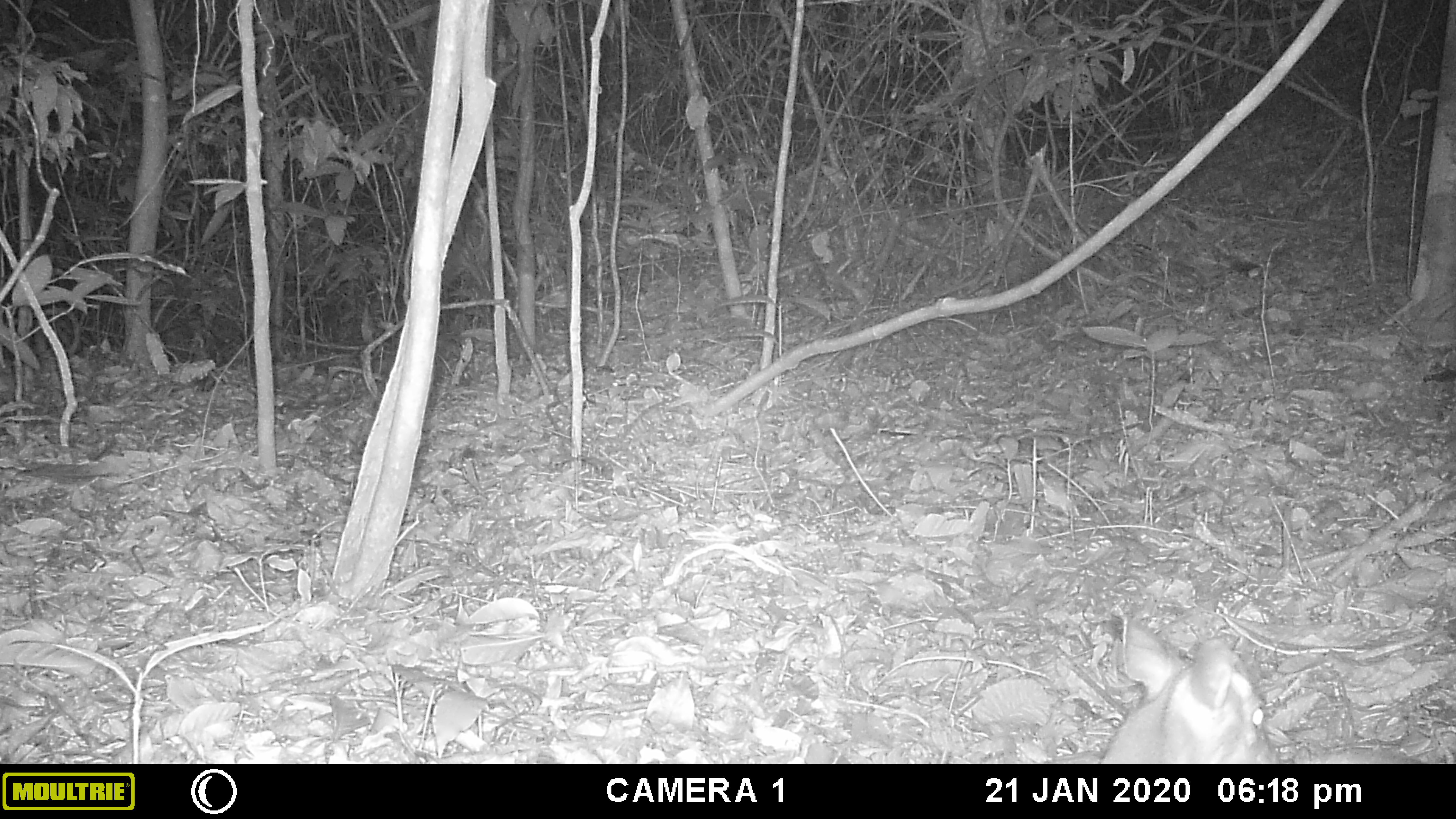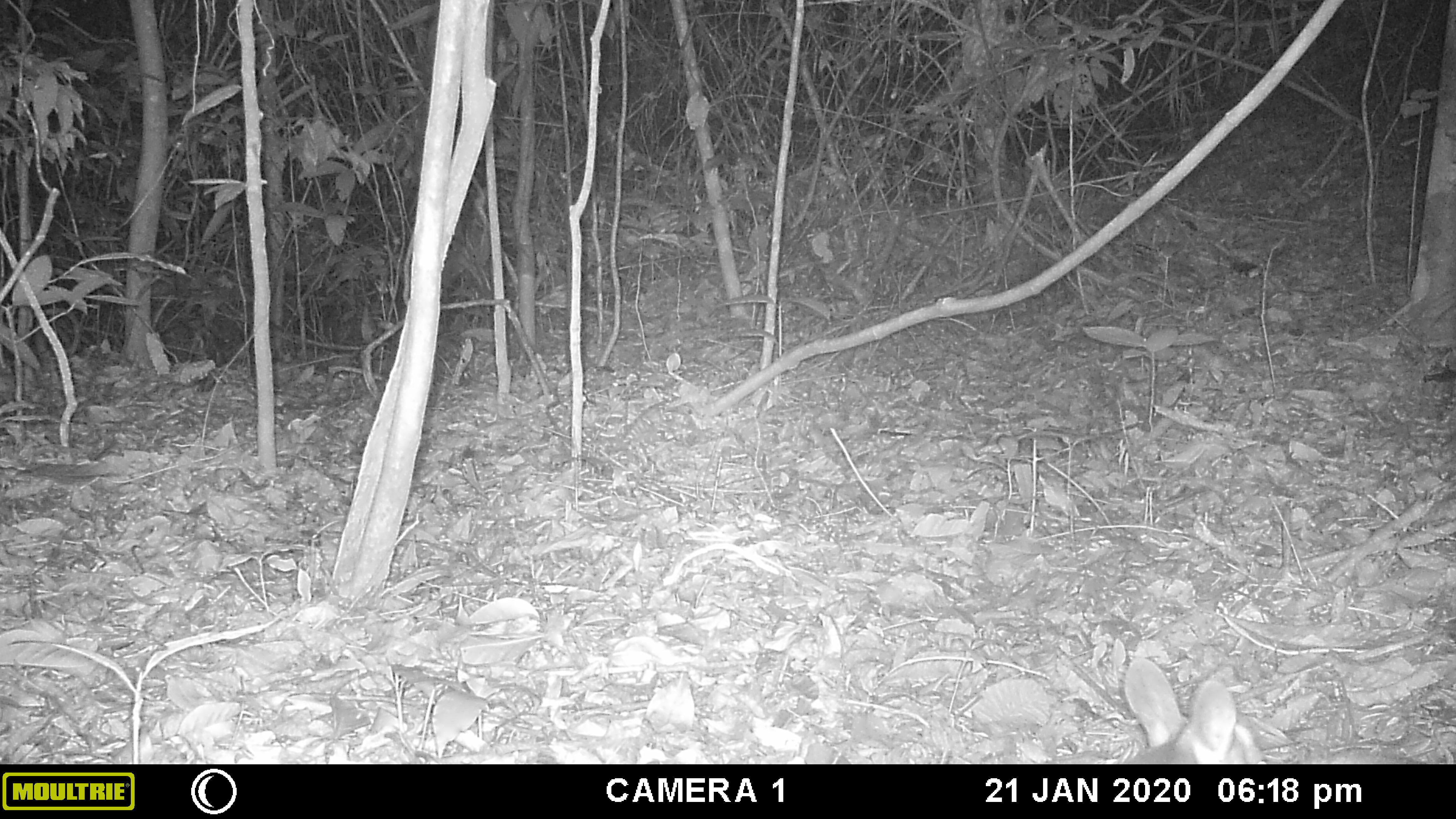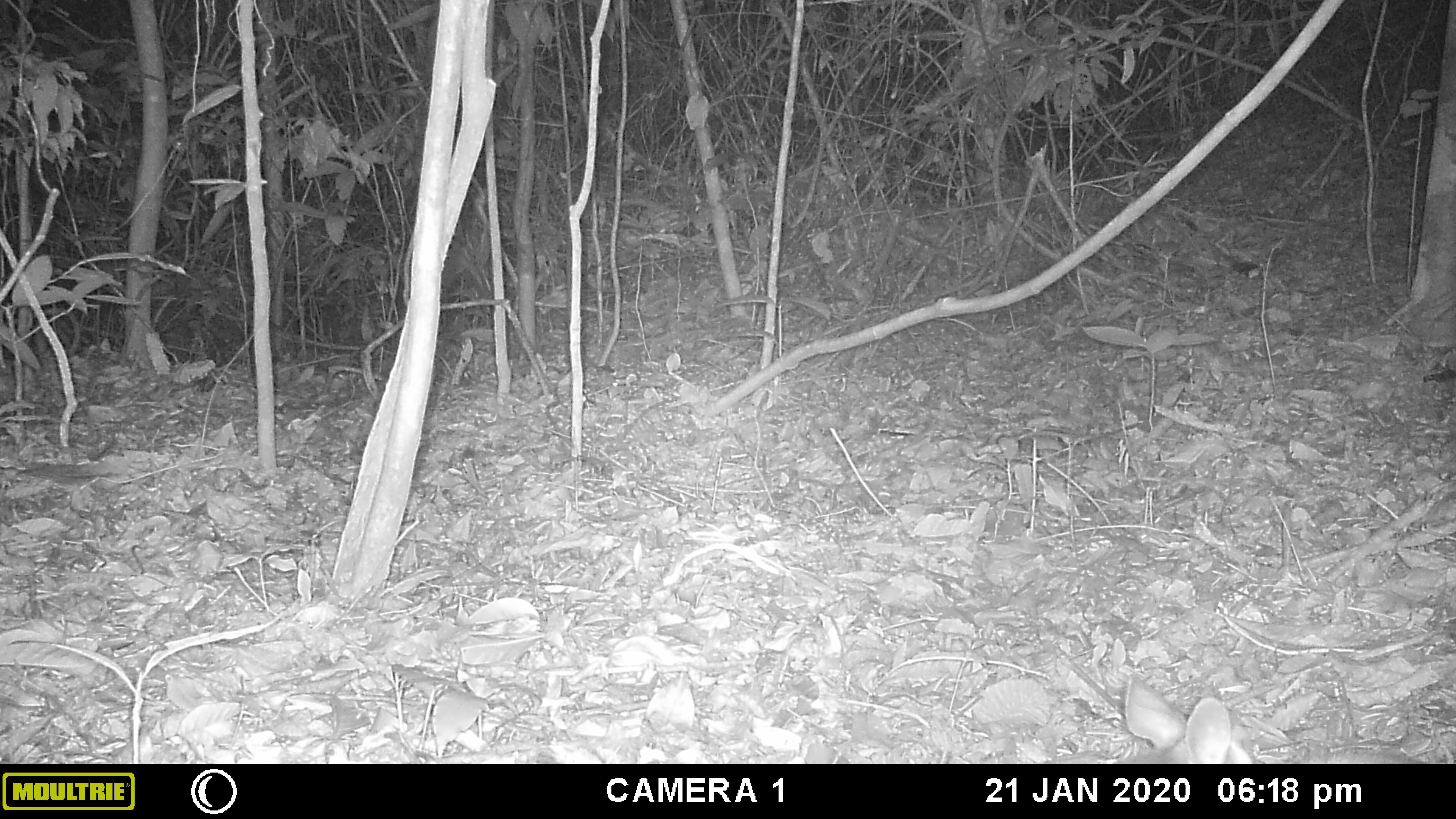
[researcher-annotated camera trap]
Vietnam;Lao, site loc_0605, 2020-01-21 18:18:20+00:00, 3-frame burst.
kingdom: Animalia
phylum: Chordata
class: Mammalia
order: Artiodactyla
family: Cervidae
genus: Muntiacus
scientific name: Muntiacus rooseveltorum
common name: roosevelt's muntjac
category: roosevelts muntjac group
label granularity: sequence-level